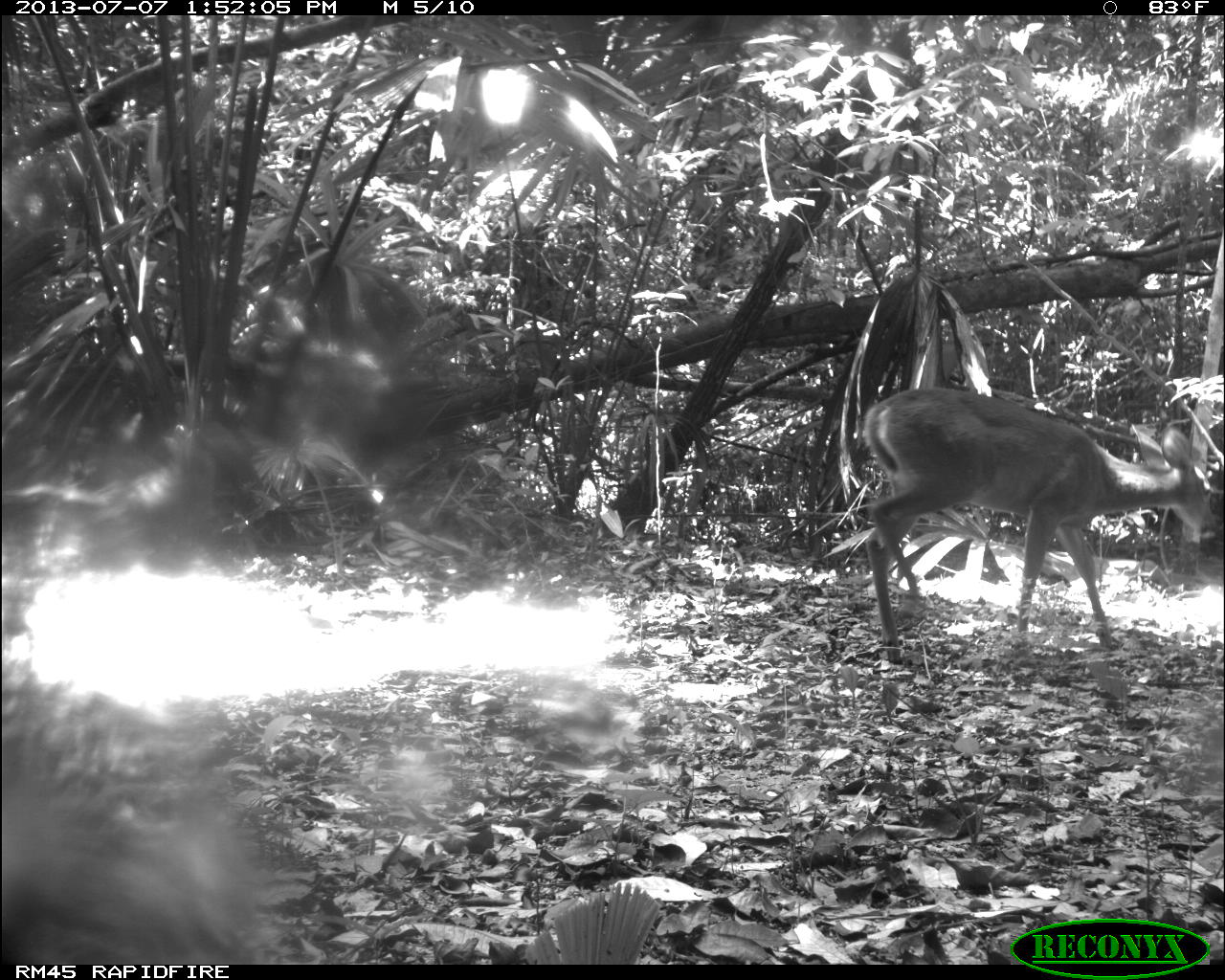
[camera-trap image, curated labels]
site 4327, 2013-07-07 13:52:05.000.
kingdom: Animalia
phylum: Chordata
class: Mammalia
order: Artiodactyla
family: Cervidae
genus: Odocoileus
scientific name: Odocoileus virginianus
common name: white-tailed deer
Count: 1.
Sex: female.